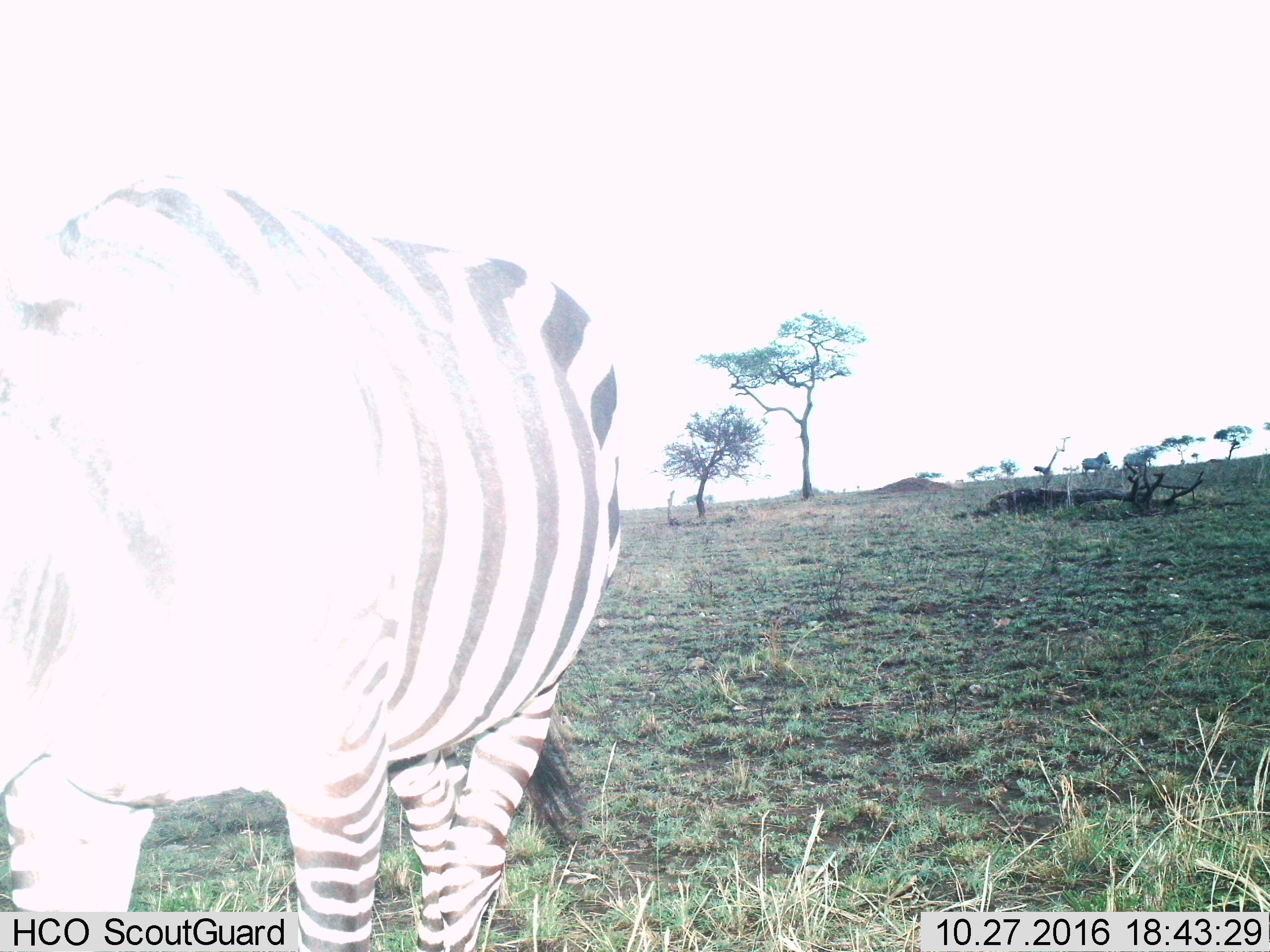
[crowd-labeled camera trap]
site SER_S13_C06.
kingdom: Animalia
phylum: Chordata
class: Mammalia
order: Perissodactyla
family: Equidae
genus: Equus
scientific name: Equus quagga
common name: plains zebra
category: zebraplains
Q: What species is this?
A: Zebraplains (plains zebra) (Equus quagga).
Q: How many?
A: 3.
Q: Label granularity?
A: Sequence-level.